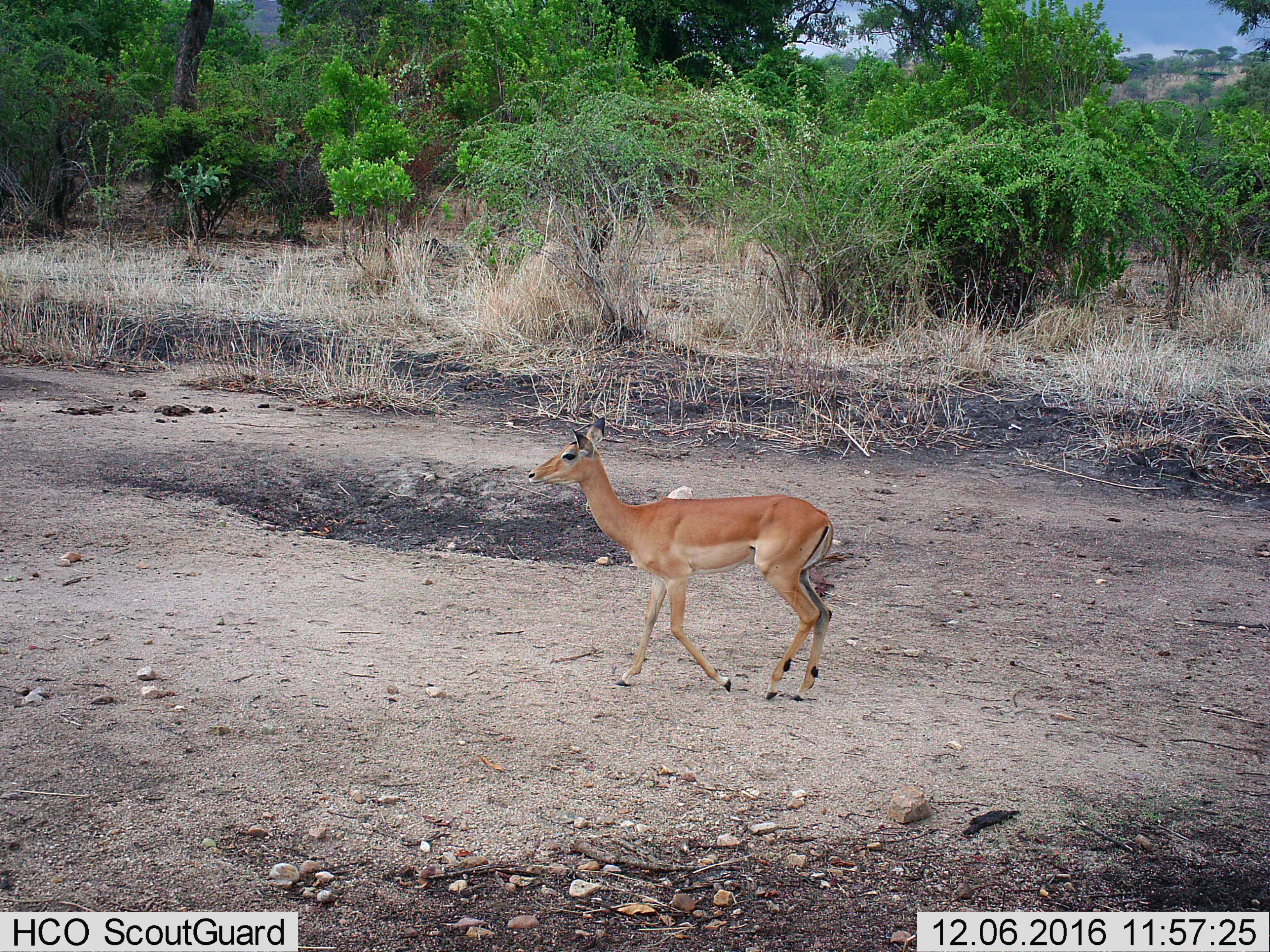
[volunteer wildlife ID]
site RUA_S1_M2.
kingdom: Animalia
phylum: Chordata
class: Mammalia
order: Artiodactyla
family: Bovidae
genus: Aepyceros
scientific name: Aepyceros melampus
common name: impala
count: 1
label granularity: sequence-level